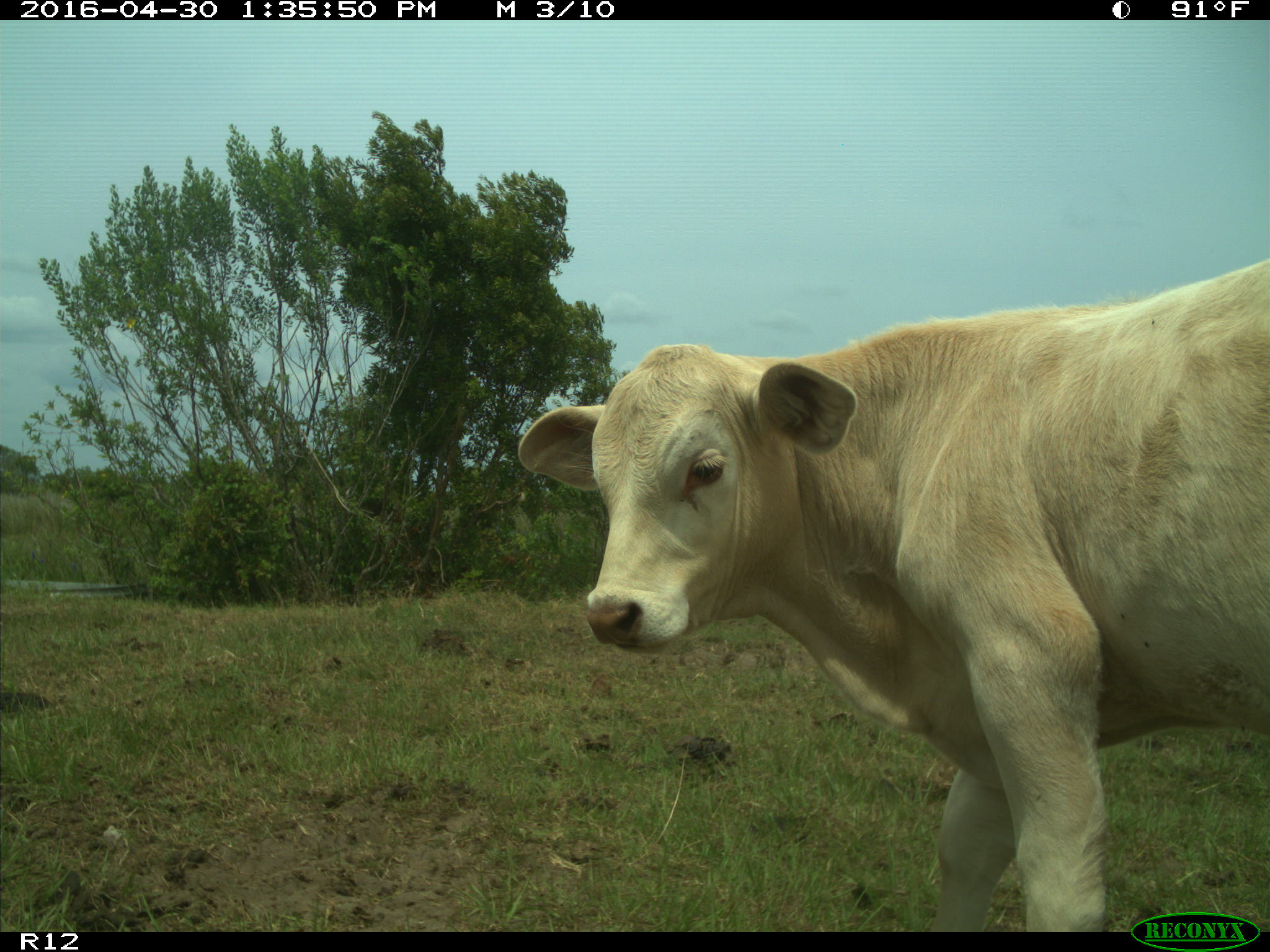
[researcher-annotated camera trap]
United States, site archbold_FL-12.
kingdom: Animalia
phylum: Chordata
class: Mammalia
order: Artiodactyla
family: Bovidae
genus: Bos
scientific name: Bos taurus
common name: domestic cow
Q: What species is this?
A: Bos taurus (domestic cow).